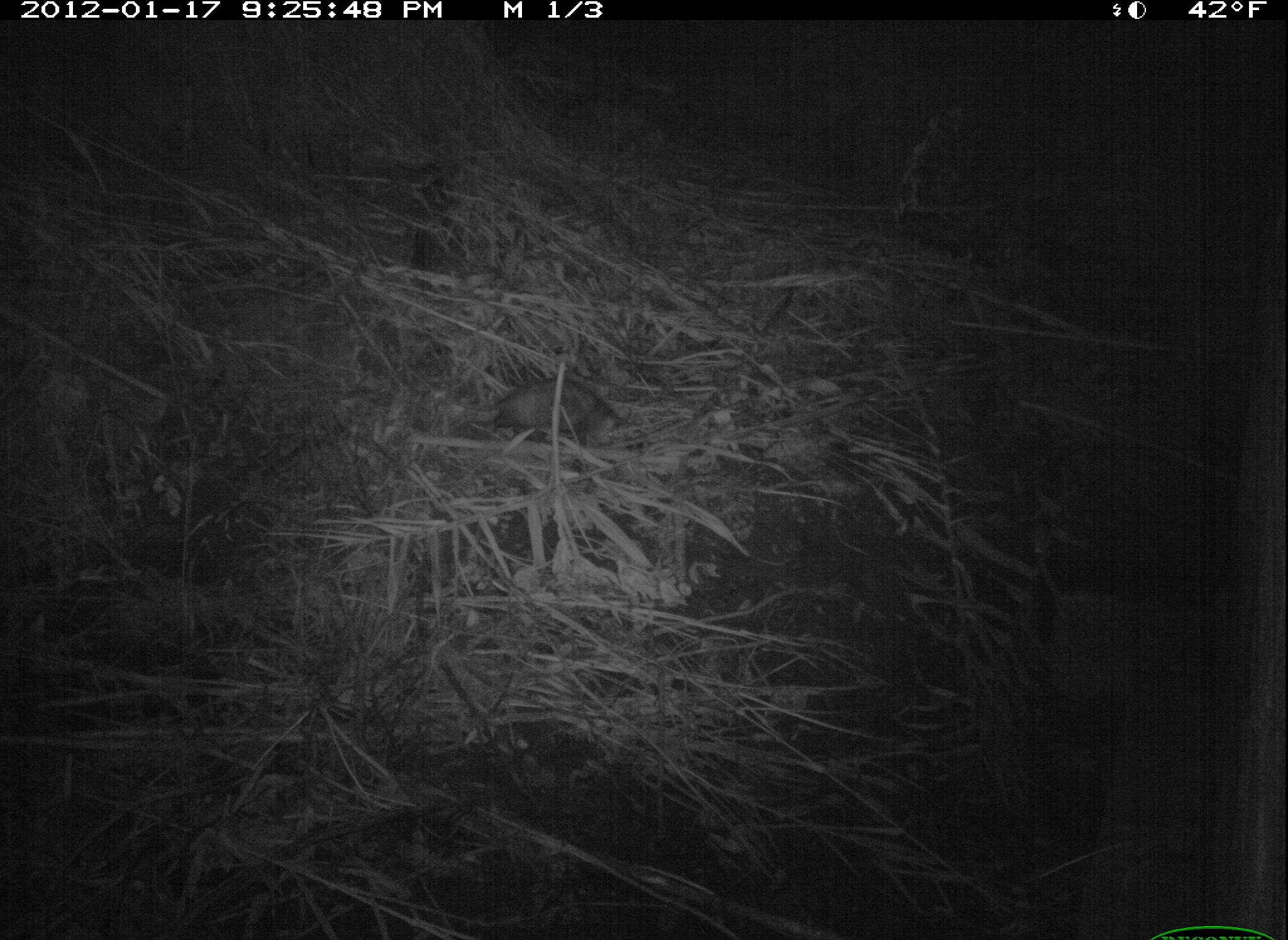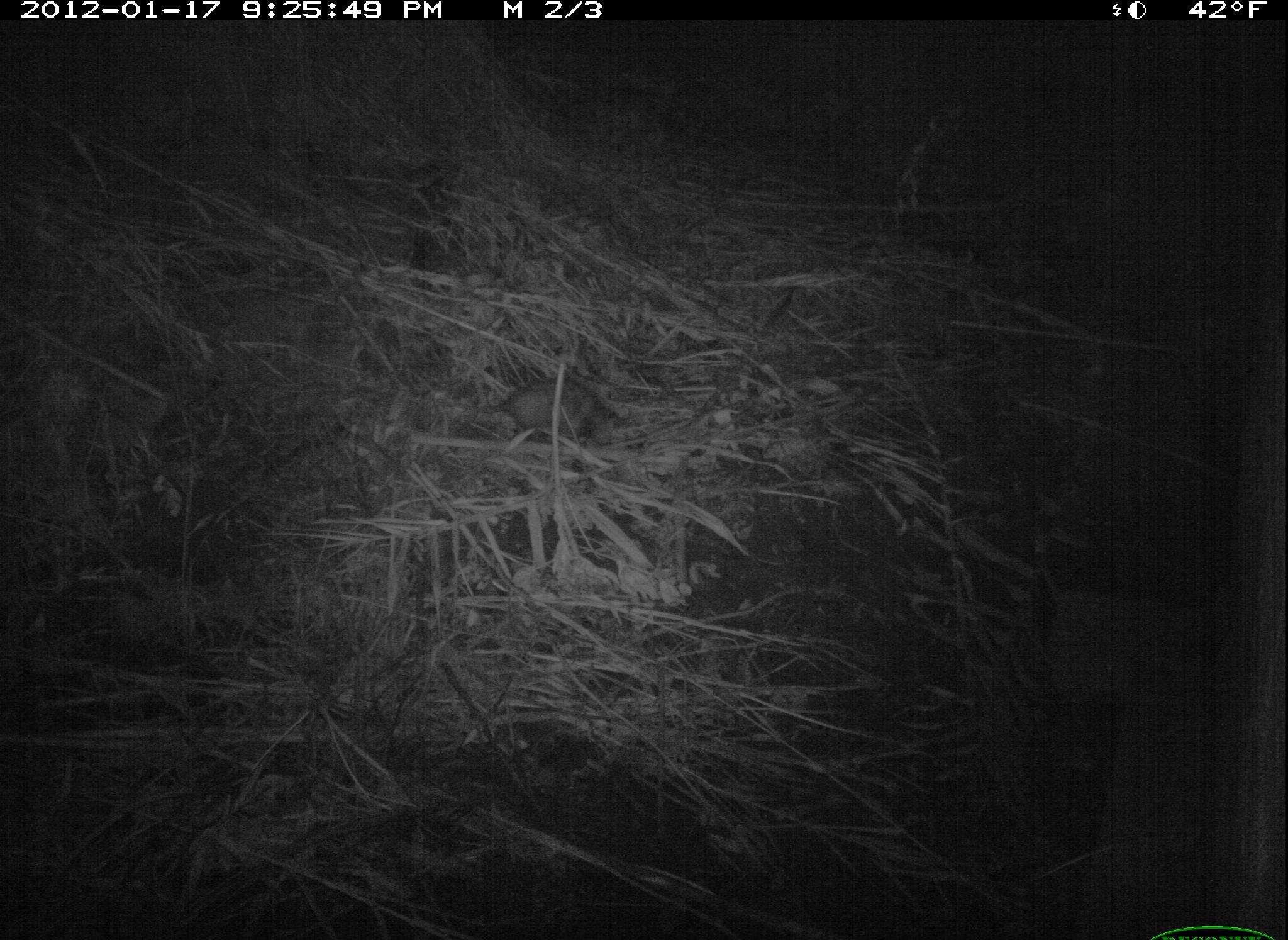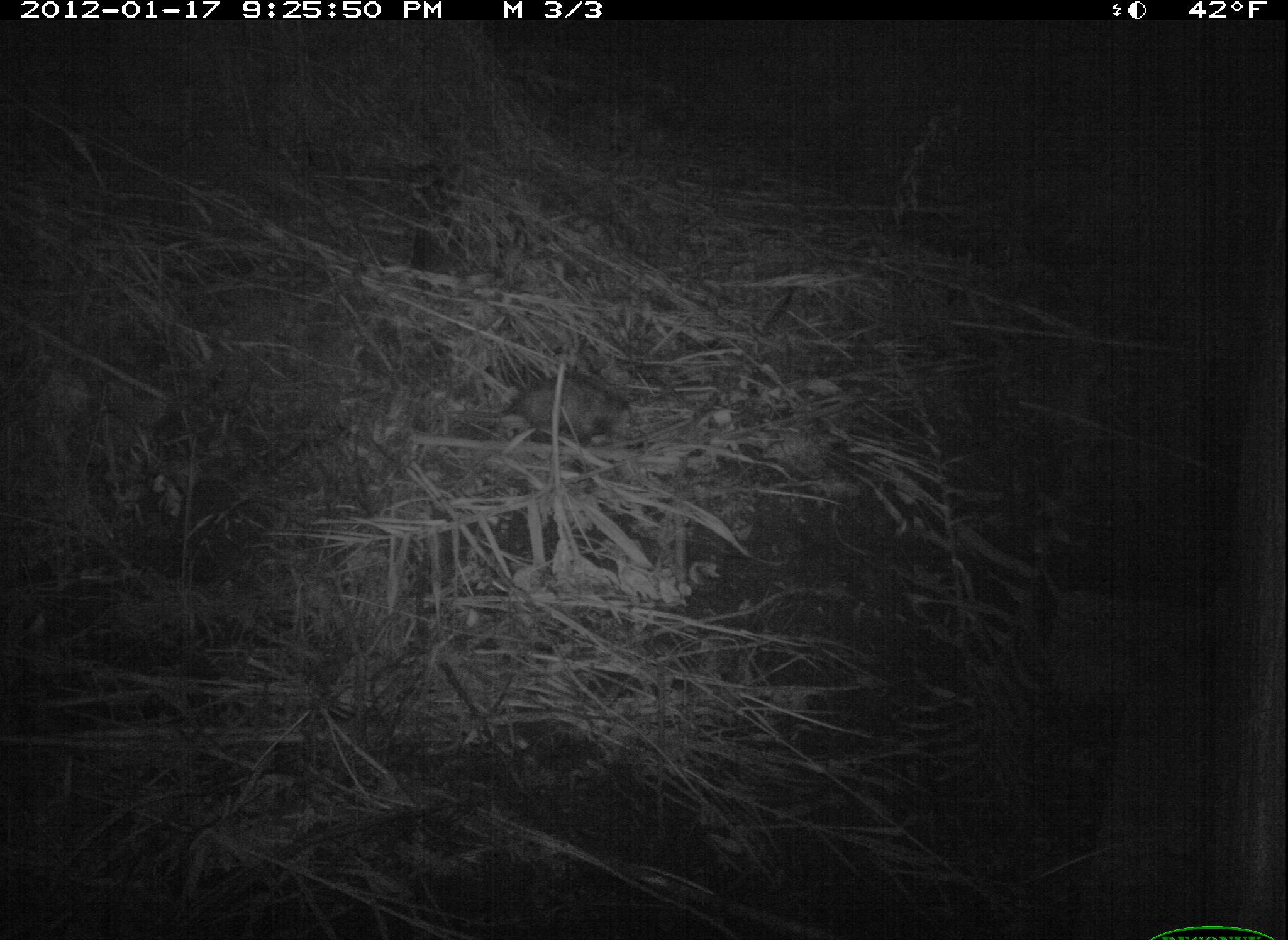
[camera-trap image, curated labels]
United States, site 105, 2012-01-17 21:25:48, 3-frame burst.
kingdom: Animalia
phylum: Chordata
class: Mammalia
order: Didelphimorphia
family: Didelphidae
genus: Didelphis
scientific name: Didelphis virginiana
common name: virginia opossum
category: opossum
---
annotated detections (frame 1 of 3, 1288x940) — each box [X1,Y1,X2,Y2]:
opossum: [465,354,630,462]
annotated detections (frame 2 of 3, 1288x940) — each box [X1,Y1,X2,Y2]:
opossum: [477,377,623,448]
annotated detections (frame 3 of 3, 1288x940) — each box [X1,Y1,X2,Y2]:
opossum: [441,374,649,459]